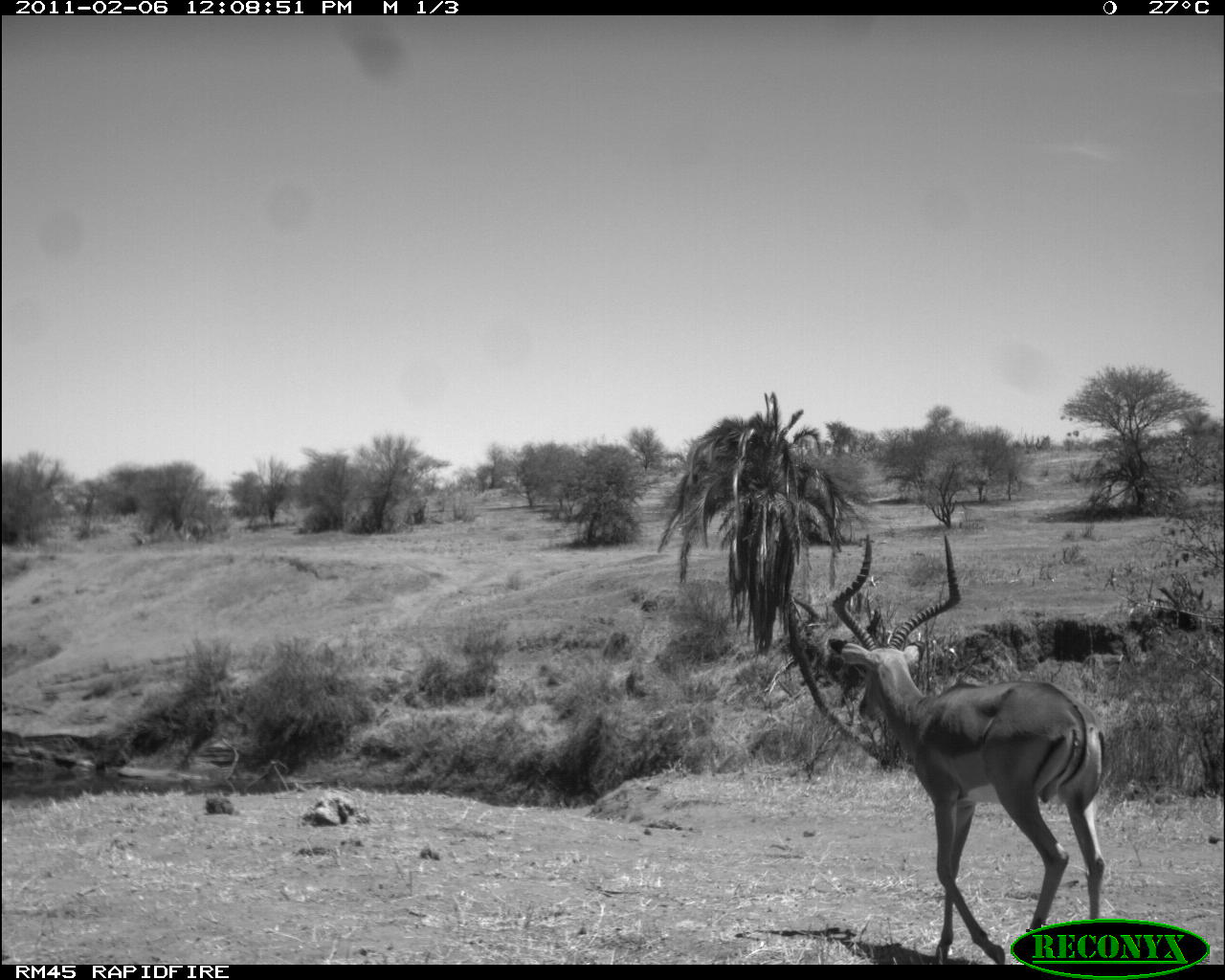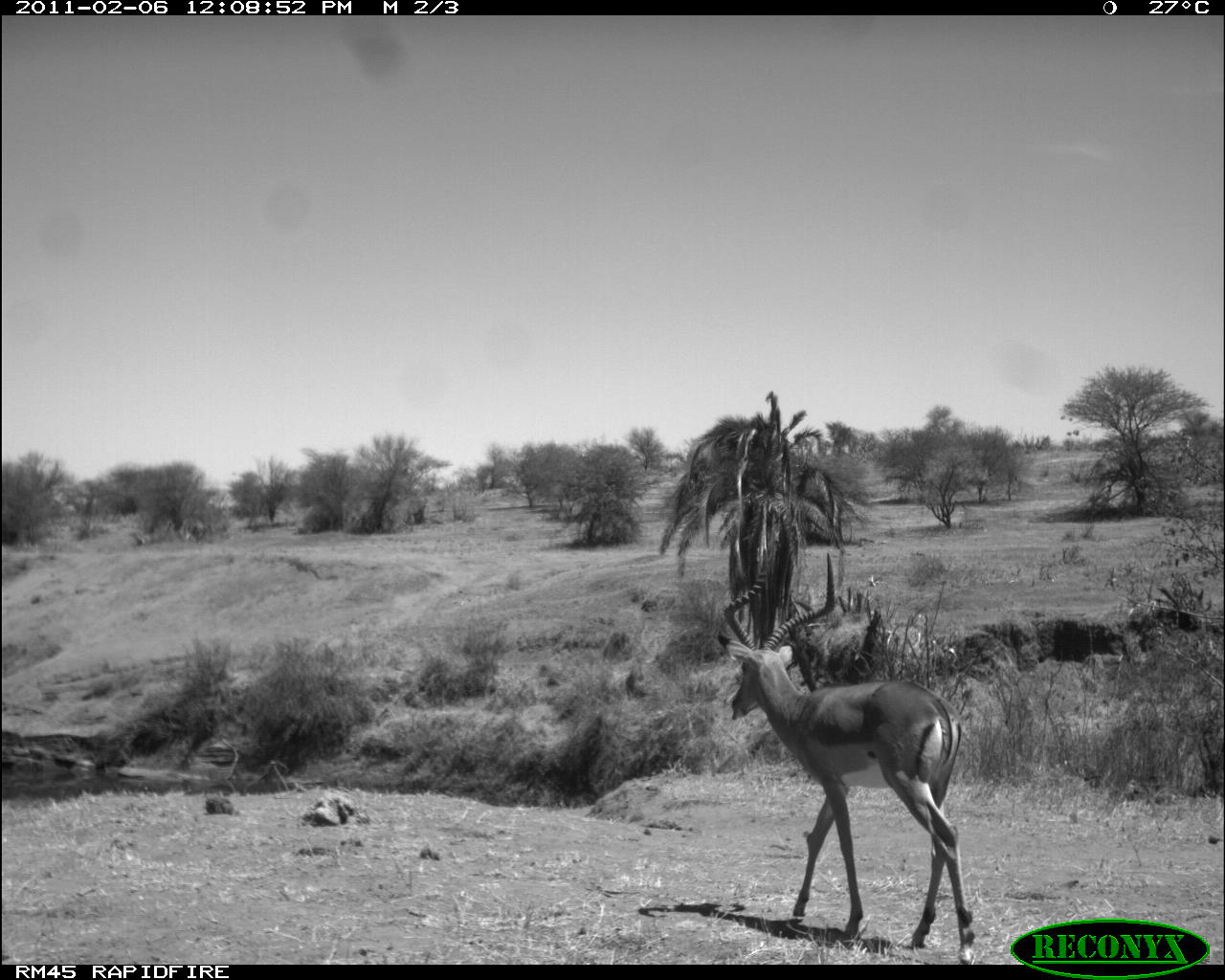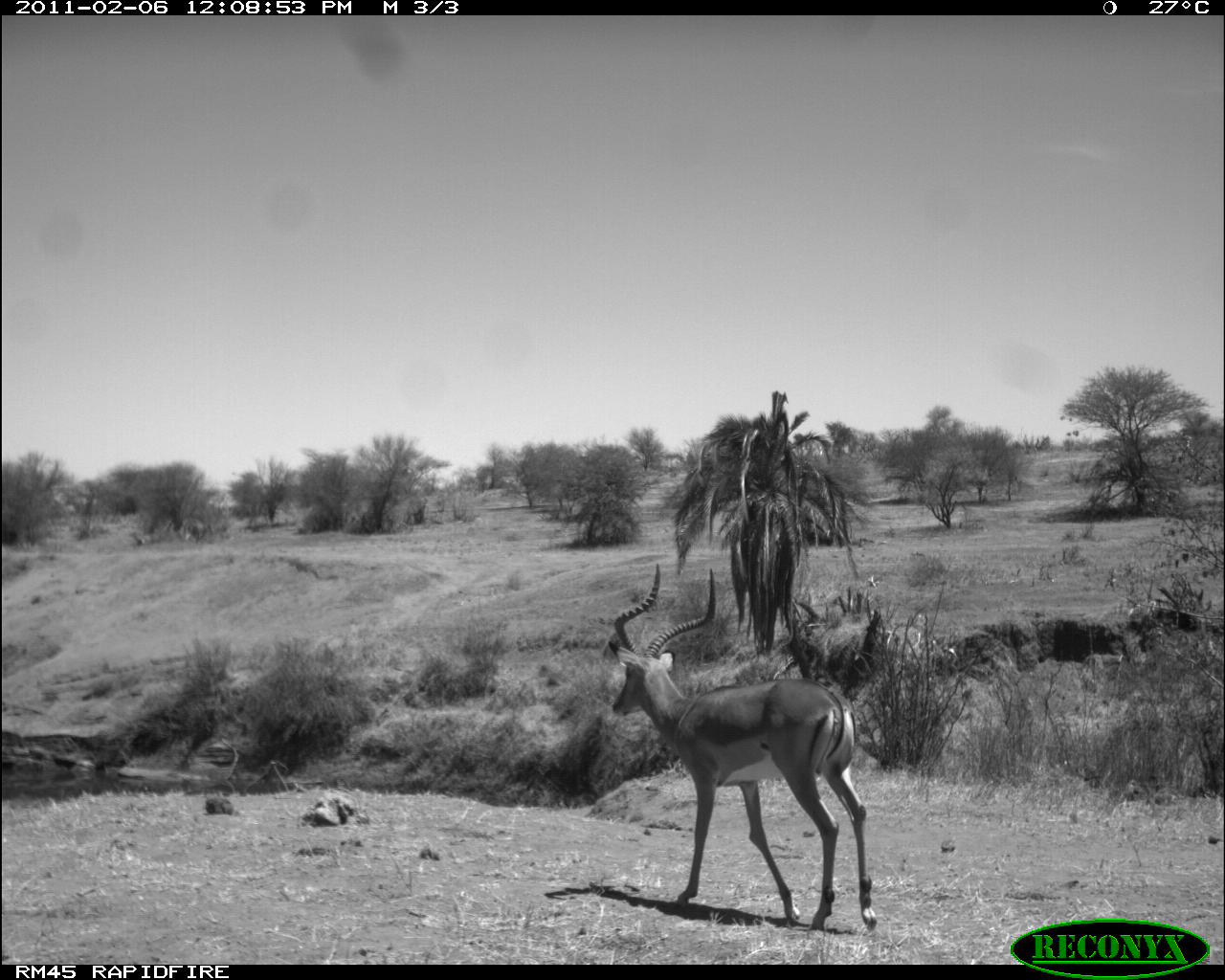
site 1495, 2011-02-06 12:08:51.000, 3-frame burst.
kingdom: Animalia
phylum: Chordata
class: Mammalia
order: Artiodactyla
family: Bovidae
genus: Aepyceros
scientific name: Aepyceros melampus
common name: impala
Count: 1.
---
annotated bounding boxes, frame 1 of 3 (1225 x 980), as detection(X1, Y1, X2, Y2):
aepyceros melampus: detection(828, 534, 1105, 964)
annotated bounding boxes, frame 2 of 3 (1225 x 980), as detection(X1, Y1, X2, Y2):
aepyceros melampus: detection(719, 550, 976, 965)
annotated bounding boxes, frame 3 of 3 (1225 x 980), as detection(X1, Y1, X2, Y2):
aepyceros melampus: detection(609, 562, 878, 933)